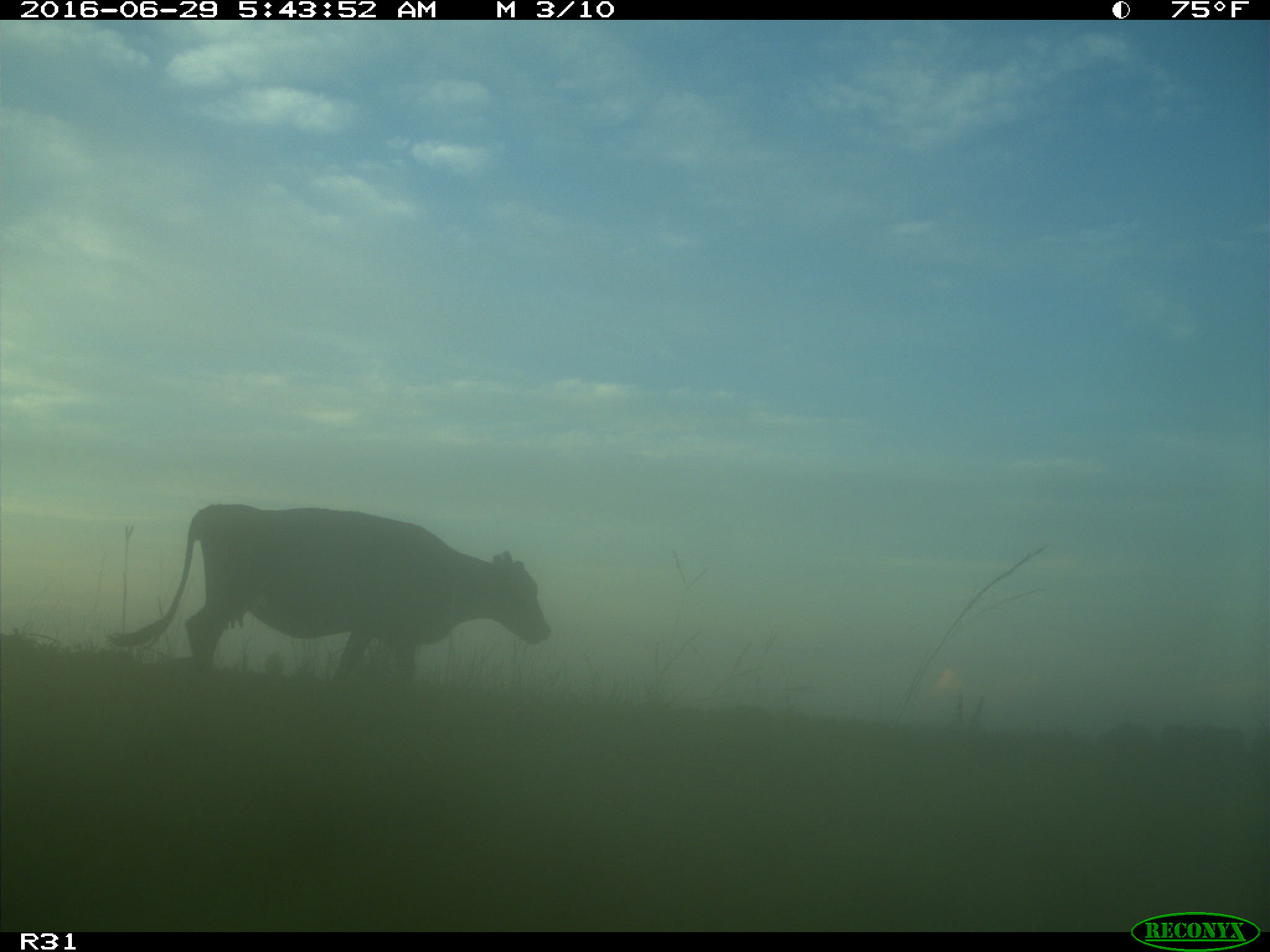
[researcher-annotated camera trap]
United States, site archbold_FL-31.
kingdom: Animalia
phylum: Chordata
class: Mammalia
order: Artiodactyla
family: Bovidae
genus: Bos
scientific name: Bos taurus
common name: domestic cow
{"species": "Bos taurus (domestic cow)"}